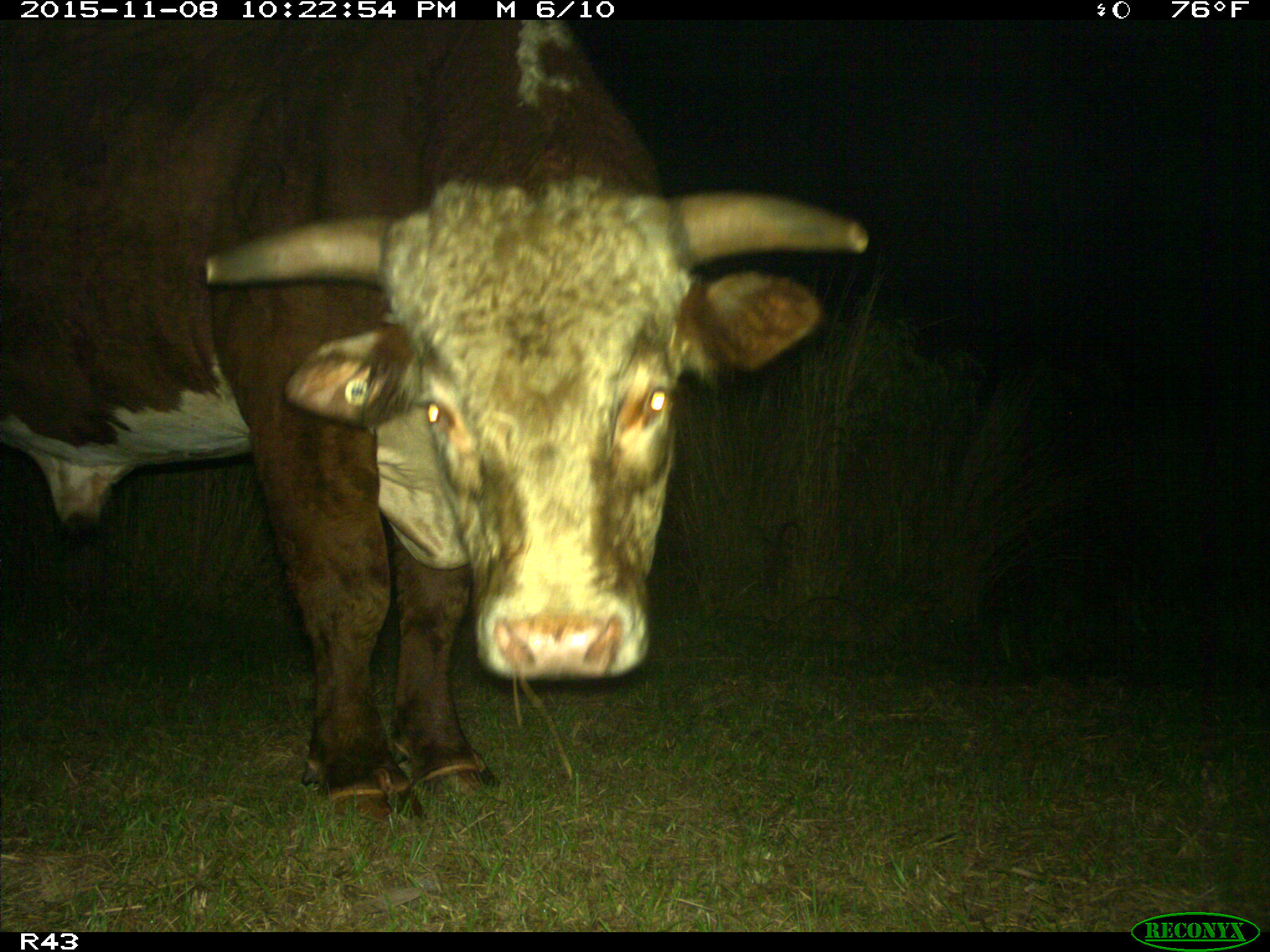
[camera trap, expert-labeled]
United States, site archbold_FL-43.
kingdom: Animalia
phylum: Chordata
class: Mammalia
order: Artiodactyla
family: Bovidae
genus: Bos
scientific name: Bos taurus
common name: domestic cow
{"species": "Bos taurus (domestic cow)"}